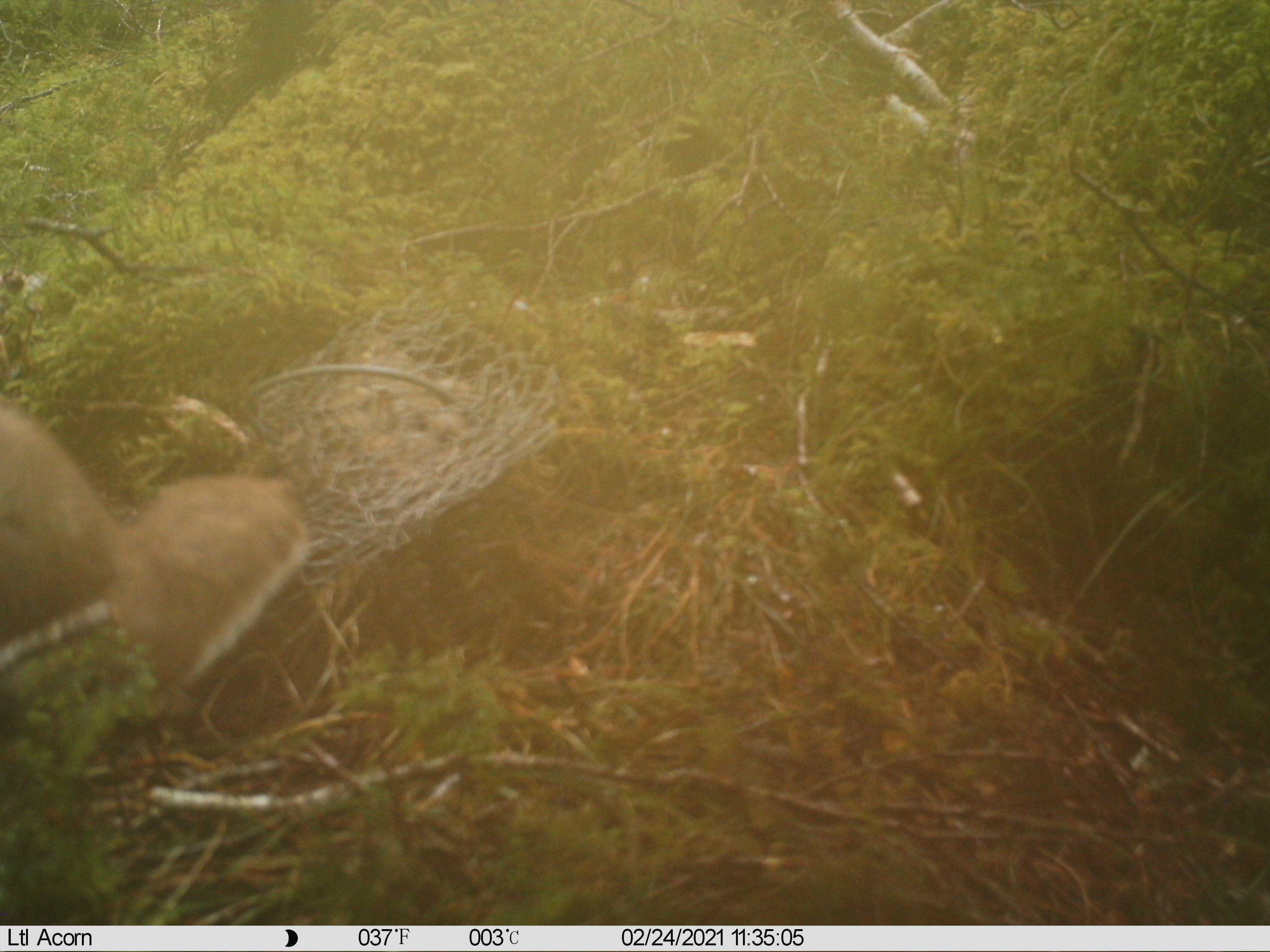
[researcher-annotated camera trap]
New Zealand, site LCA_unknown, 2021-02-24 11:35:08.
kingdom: Animalia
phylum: Chordata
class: Mammalia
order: Carnivora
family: Mustelidae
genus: Mustela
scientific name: Mustela erminea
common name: stoat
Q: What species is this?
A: Stoat (Mustela erminea).